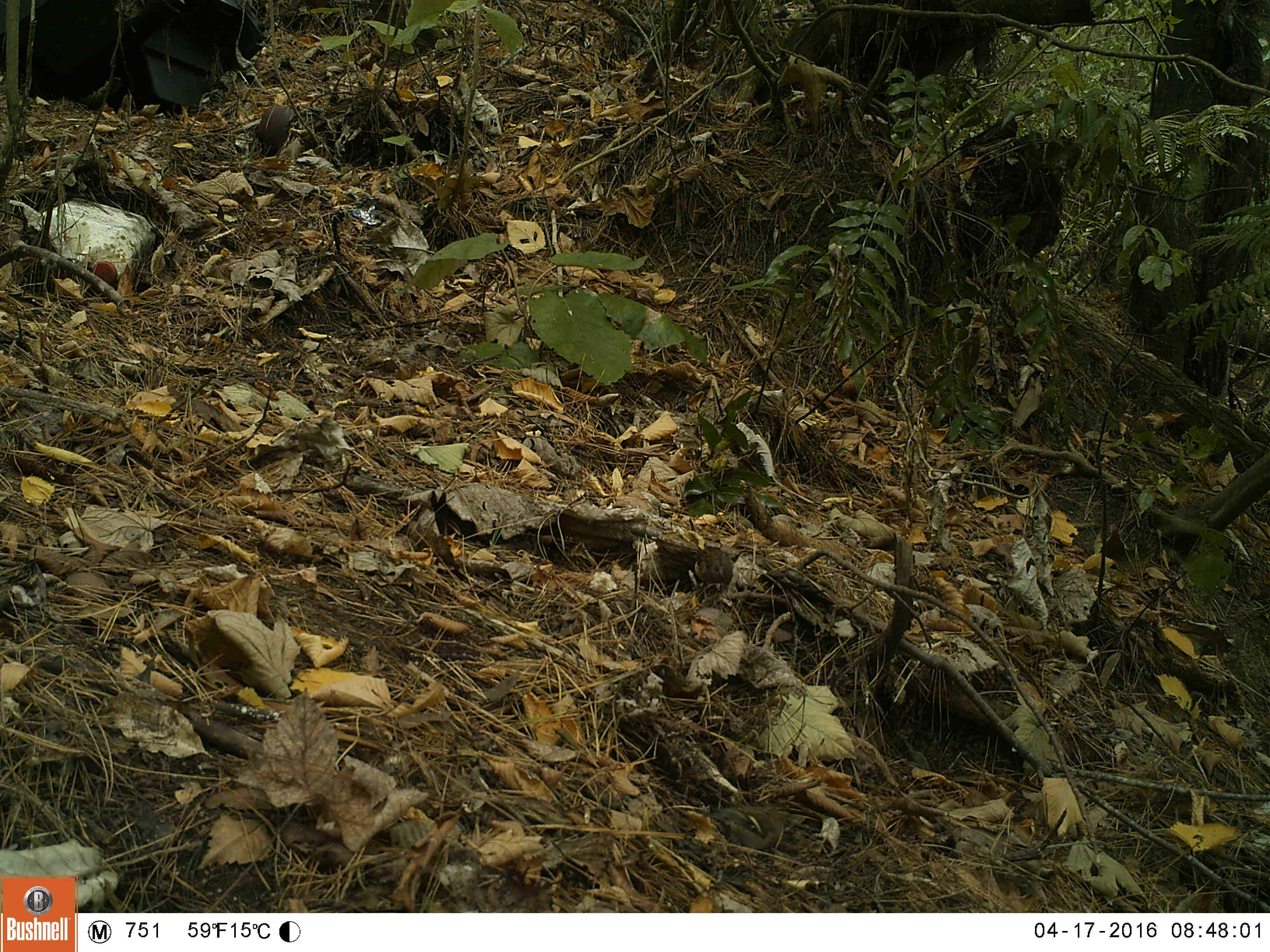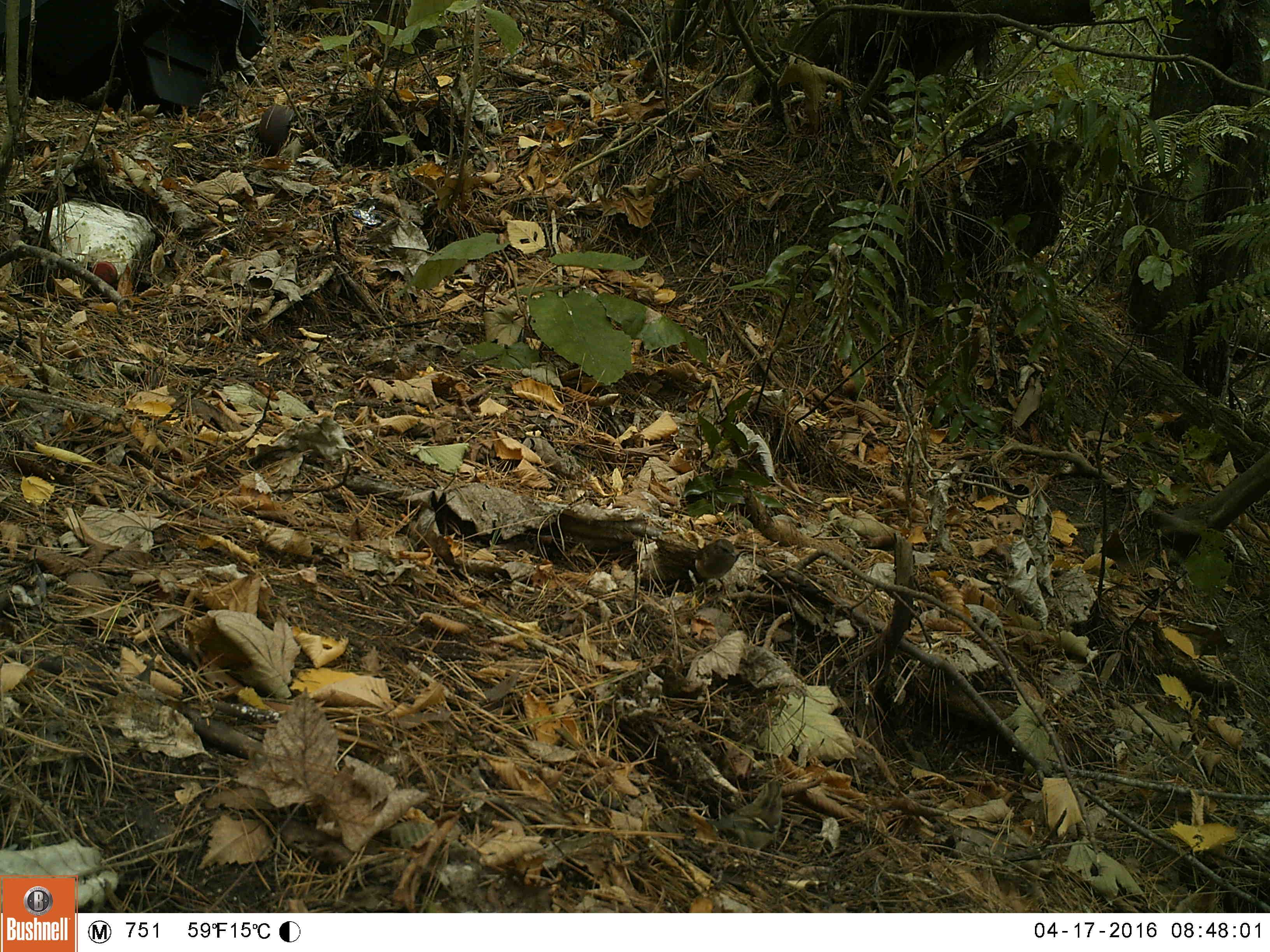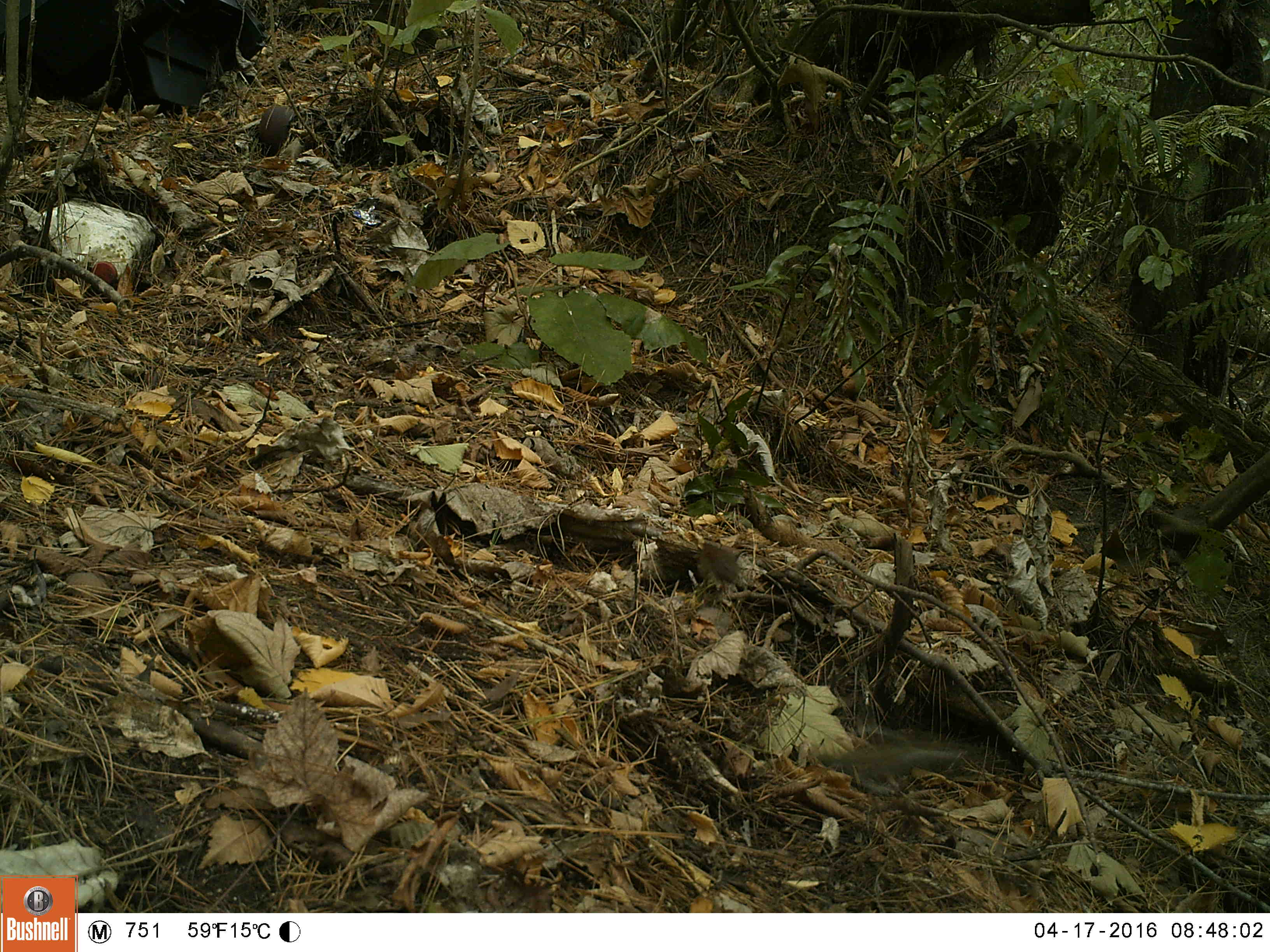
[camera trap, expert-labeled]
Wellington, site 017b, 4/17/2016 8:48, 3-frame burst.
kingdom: Animalia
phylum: Chordata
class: Aves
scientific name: Aves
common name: bird